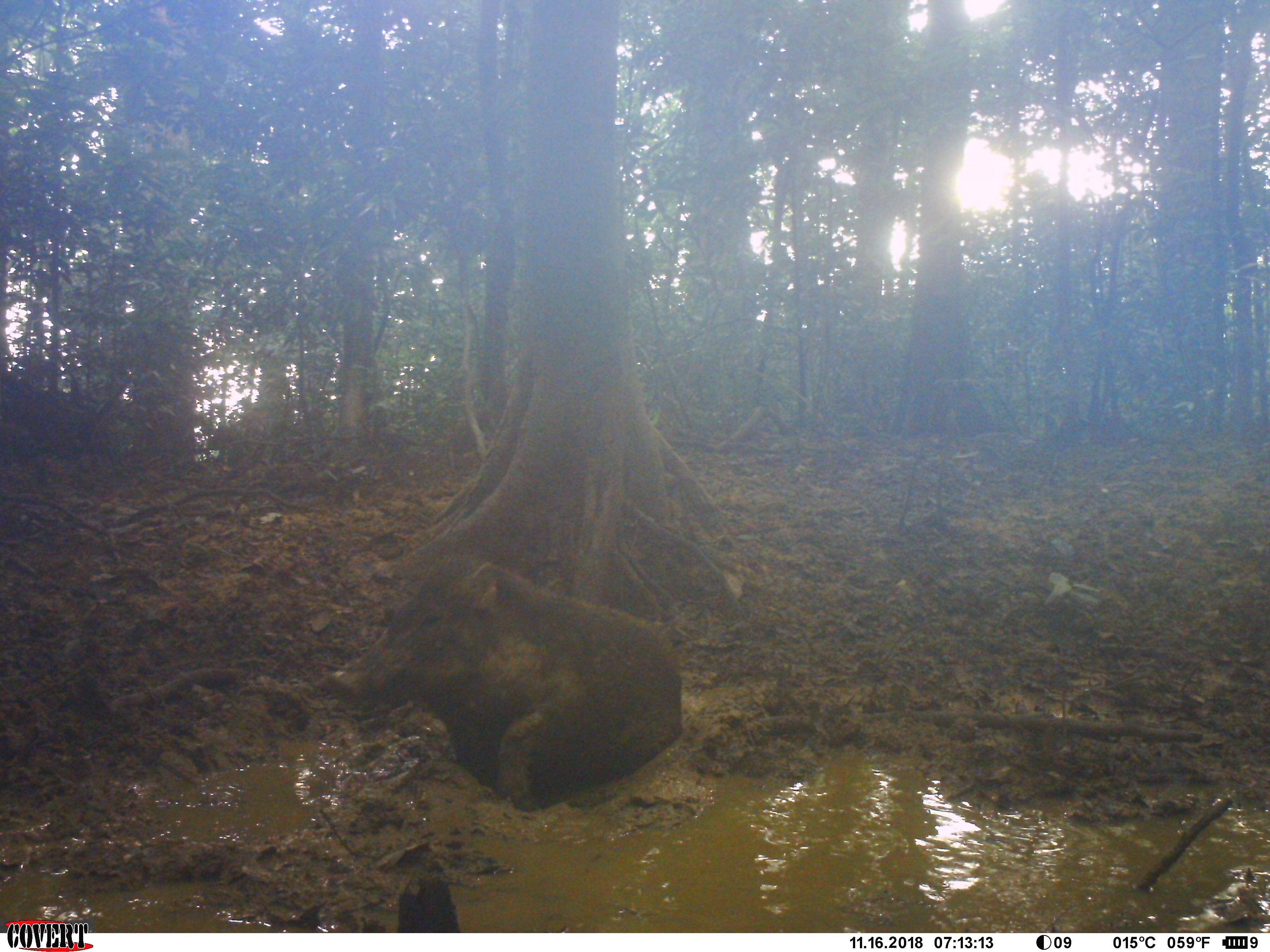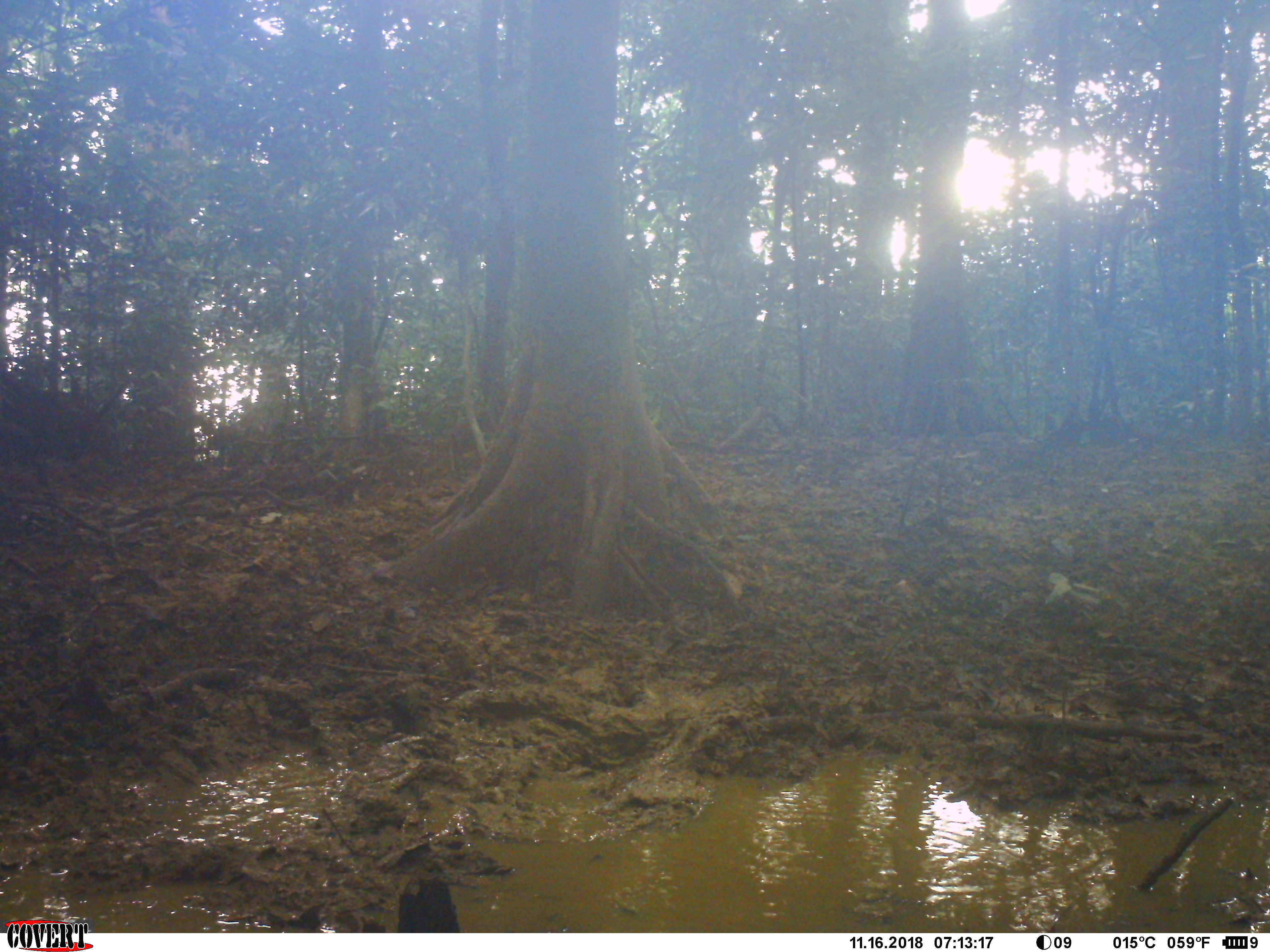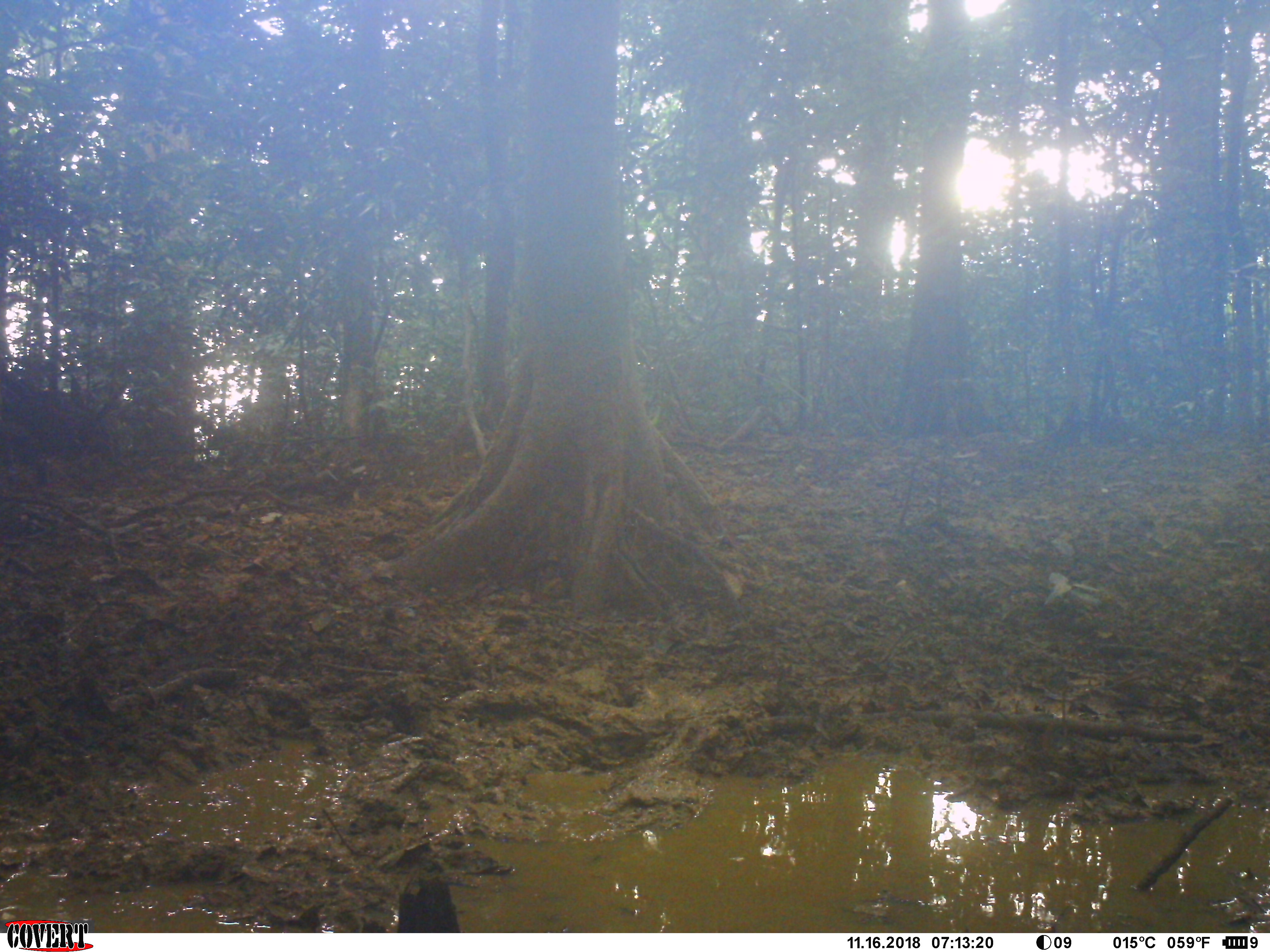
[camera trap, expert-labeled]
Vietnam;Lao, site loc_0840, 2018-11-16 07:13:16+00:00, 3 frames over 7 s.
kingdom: Animalia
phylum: Chordata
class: Mammalia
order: Artiodactyla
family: Suidae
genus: Sus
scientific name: Sus scrofa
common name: eurasian wild pig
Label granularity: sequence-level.